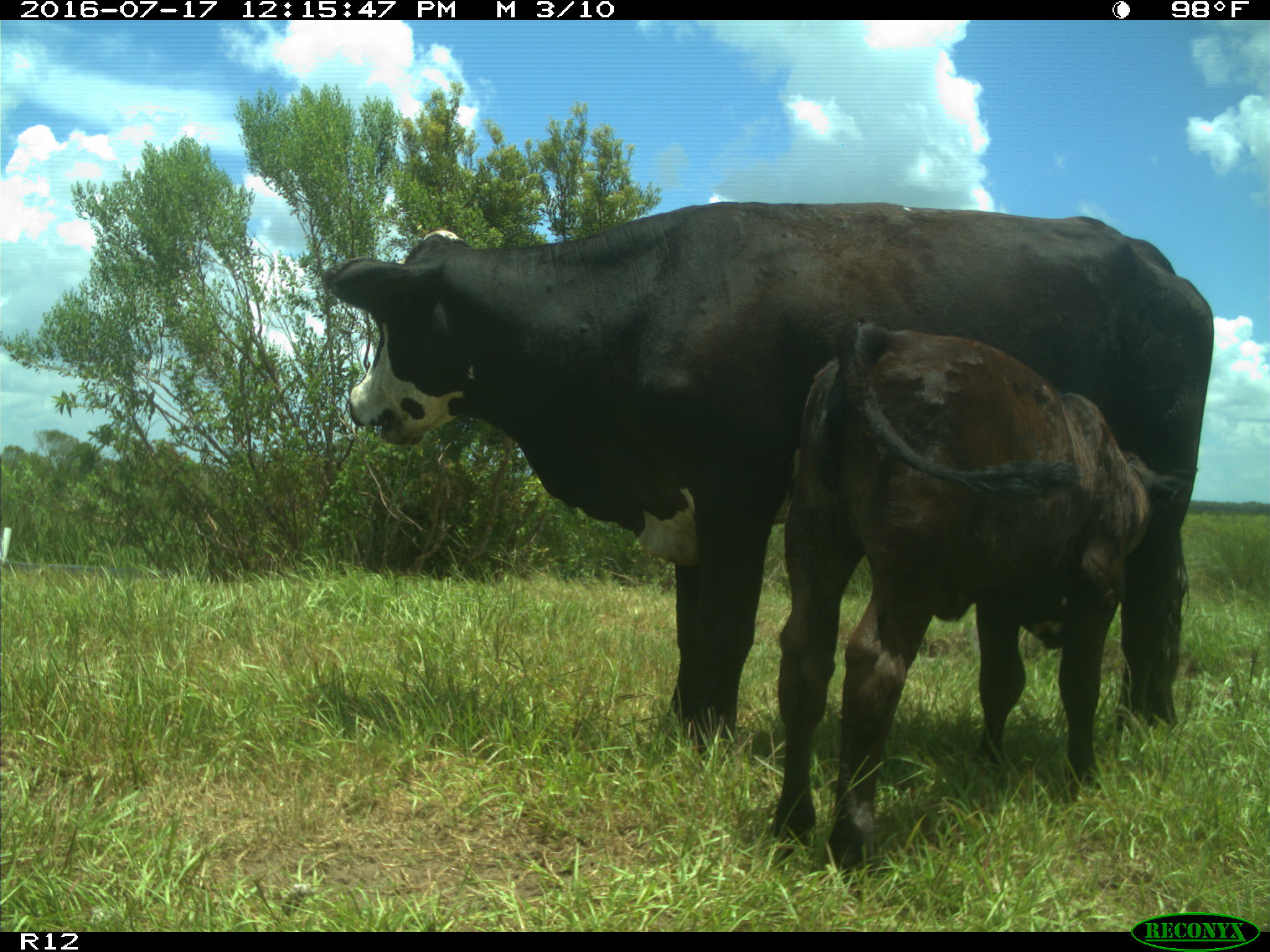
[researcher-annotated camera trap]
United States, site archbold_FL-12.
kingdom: Animalia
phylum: Chordata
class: Mammalia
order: Artiodactyla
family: Bovidae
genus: Bos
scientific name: Bos taurus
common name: domestic cow